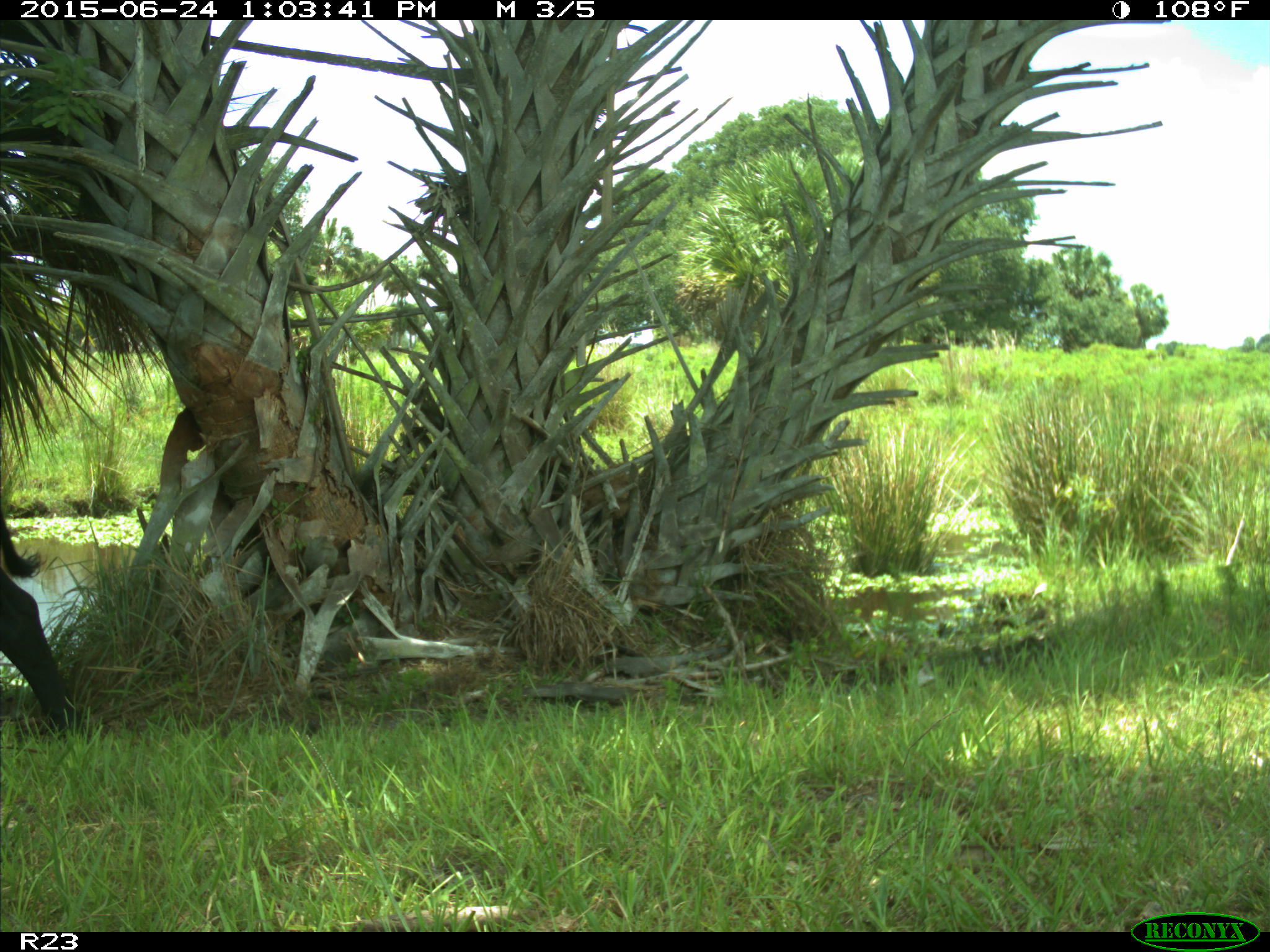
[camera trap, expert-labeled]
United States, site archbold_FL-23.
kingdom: Animalia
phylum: Chordata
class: Mammalia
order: Artiodactyla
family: Bovidae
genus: Bos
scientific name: Bos taurus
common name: domestic cow